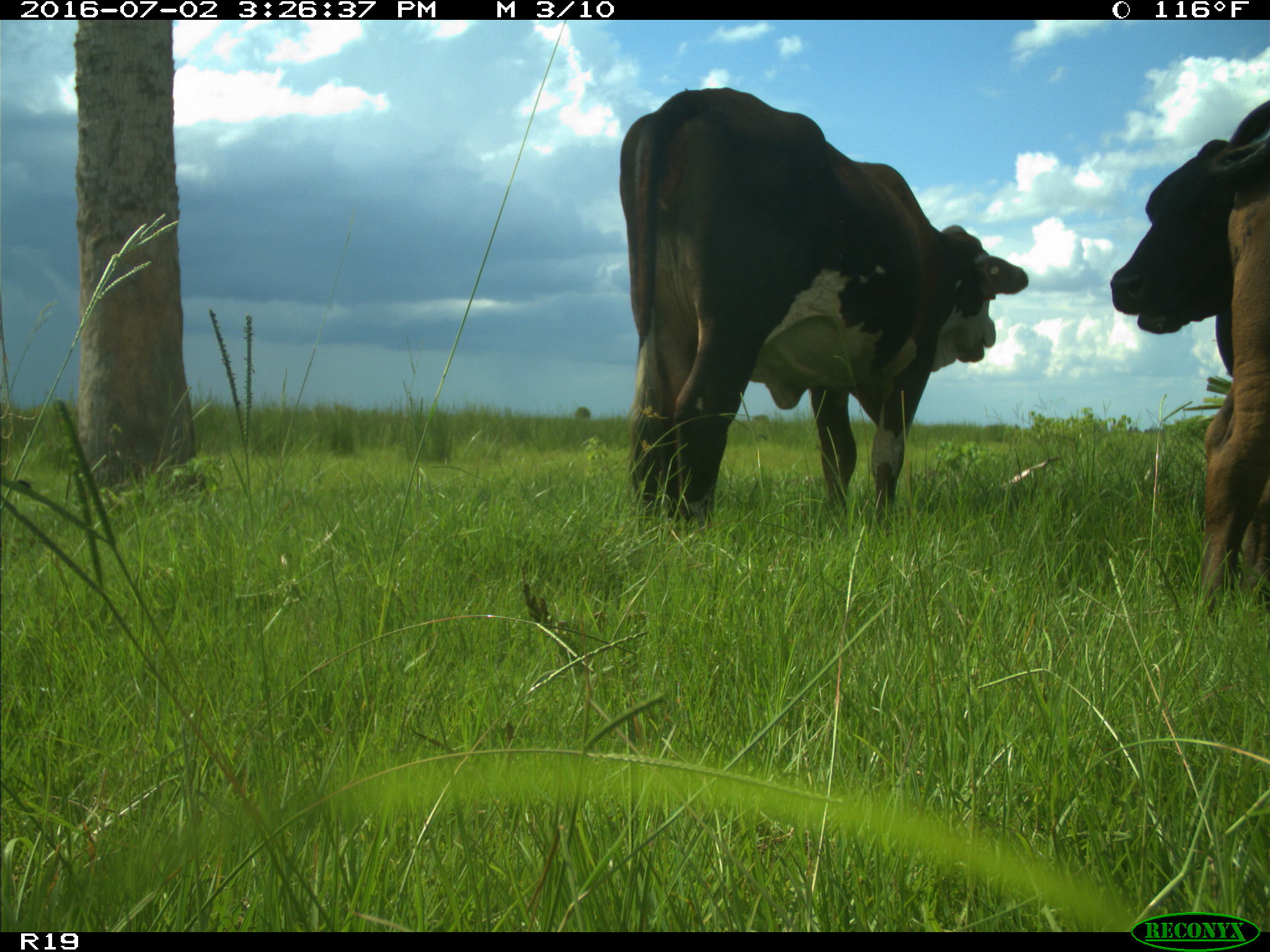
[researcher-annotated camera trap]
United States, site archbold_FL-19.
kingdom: Animalia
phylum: Chordata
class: Mammalia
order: Artiodactyla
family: Bovidae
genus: Bos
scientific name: Bos taurus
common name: domestic cow